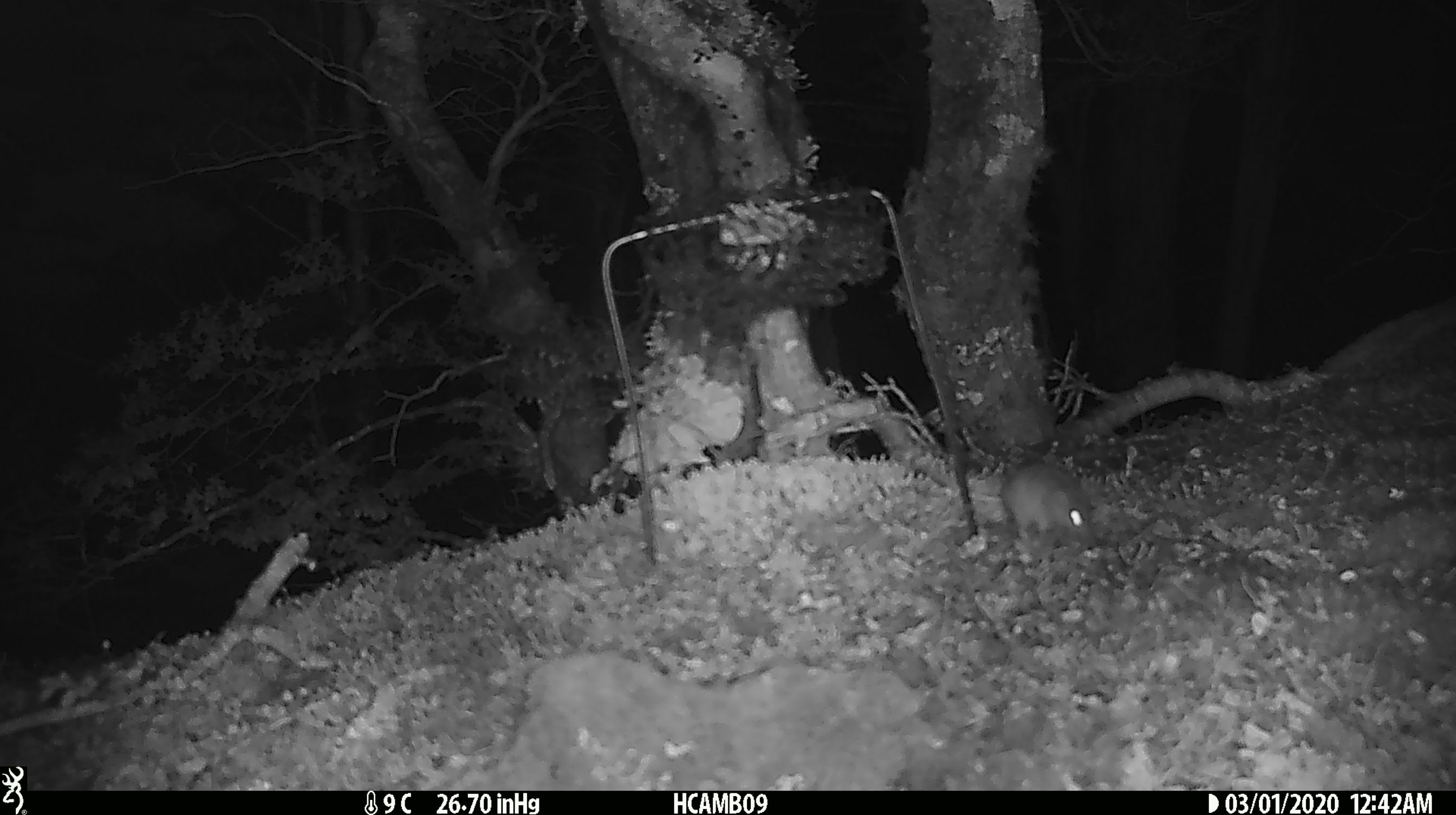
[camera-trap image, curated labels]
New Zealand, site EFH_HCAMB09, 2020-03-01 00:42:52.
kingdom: Animalia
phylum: Chordata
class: Mammalia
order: Rodentia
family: Muridae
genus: Mus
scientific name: Mus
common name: mouse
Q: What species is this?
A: Mouse (Mus).